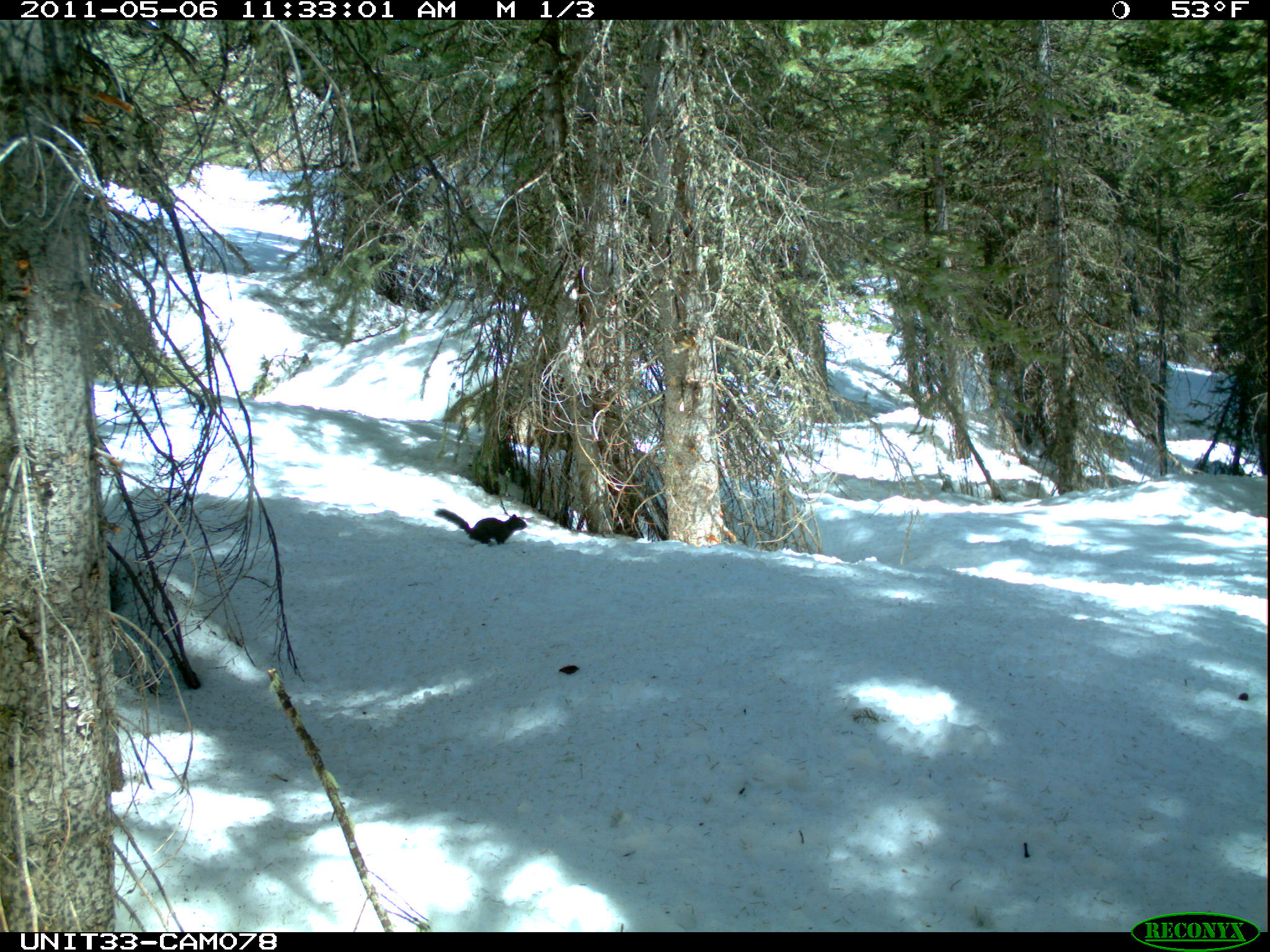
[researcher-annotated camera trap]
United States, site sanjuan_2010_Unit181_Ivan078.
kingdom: Animalia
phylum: Chordata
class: Mammalia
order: Rodentia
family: Sciuridae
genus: Tamiasciurus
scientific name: Tamiasciurus hudsonicus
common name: american red squirrel